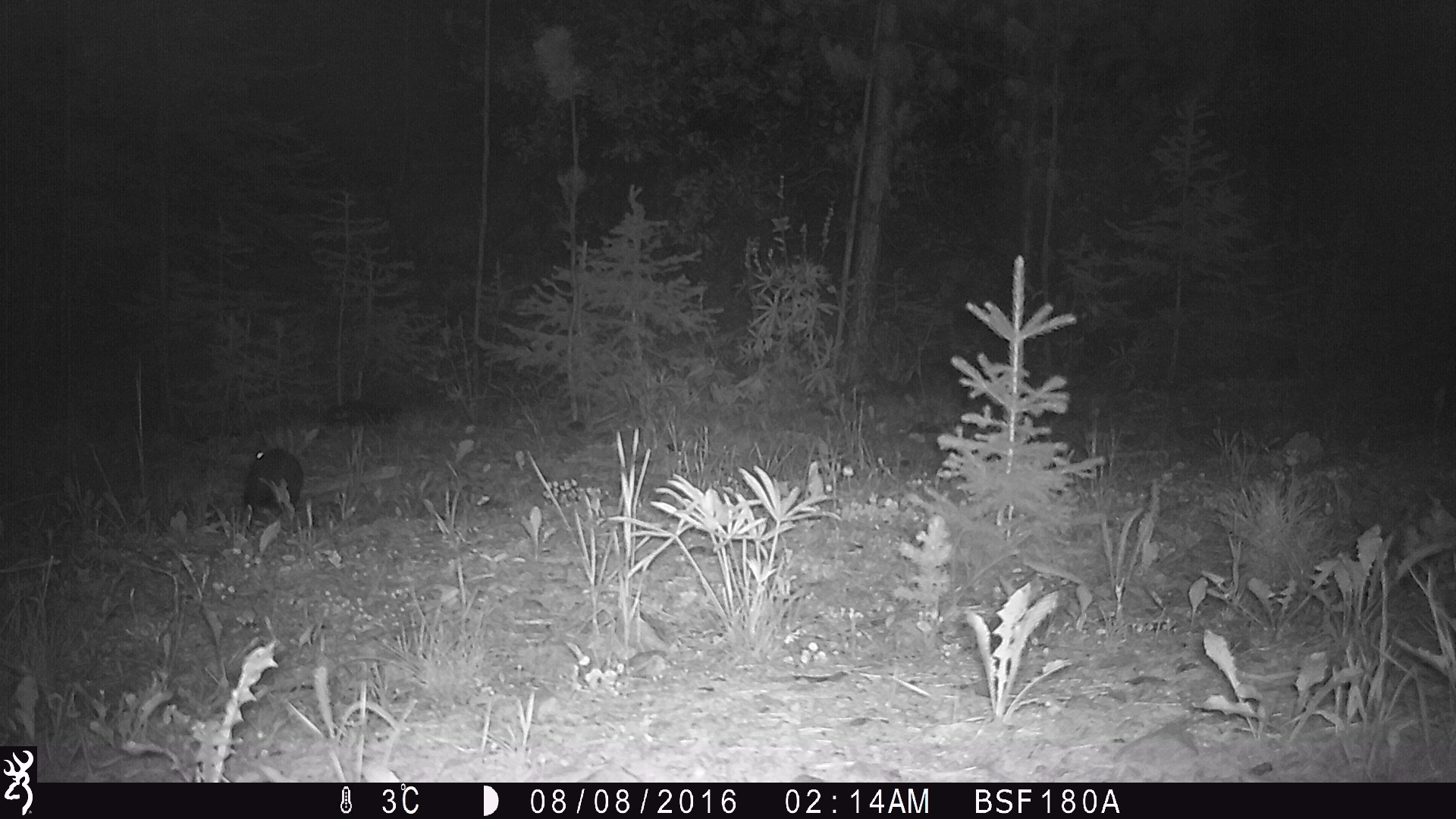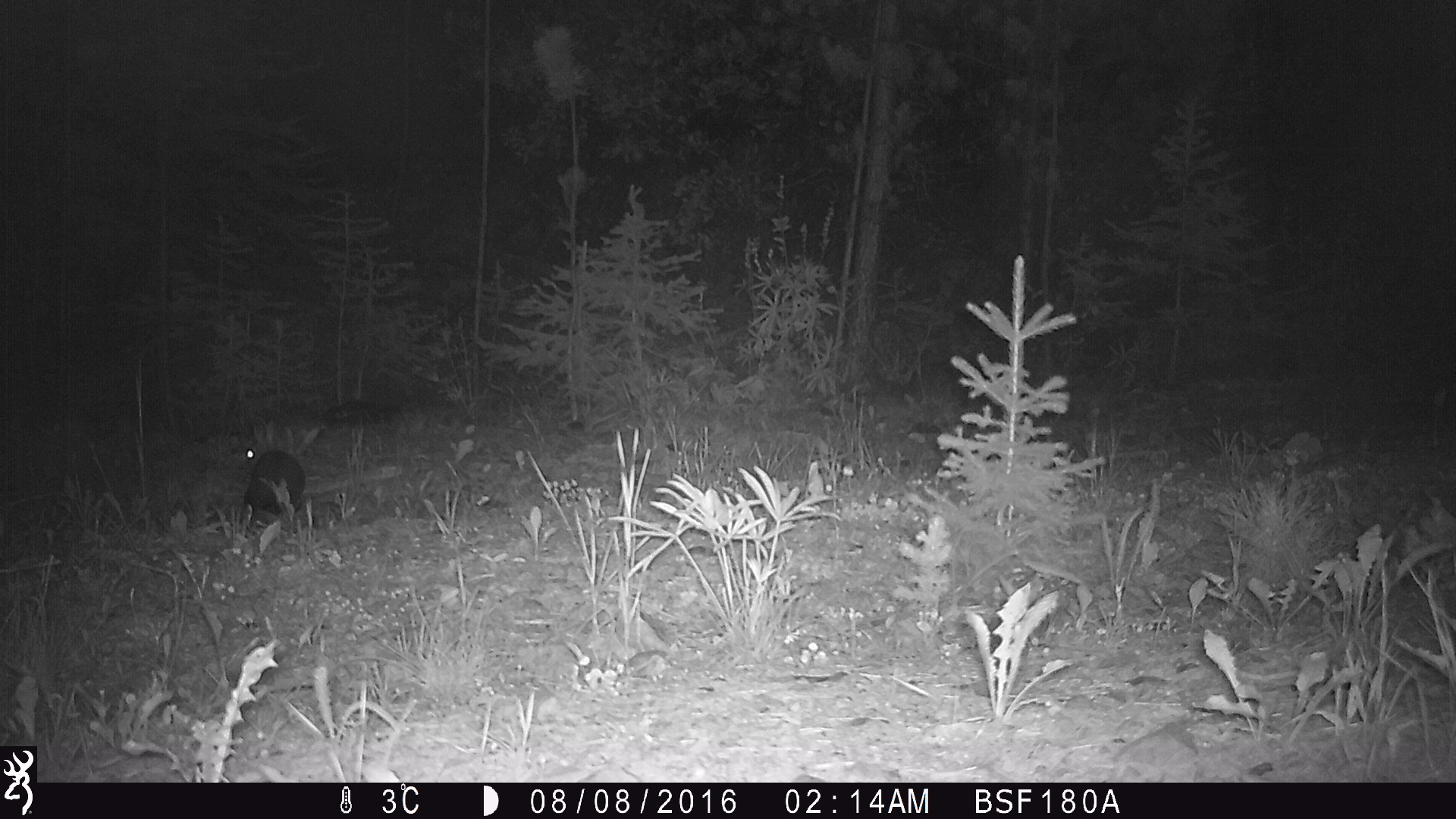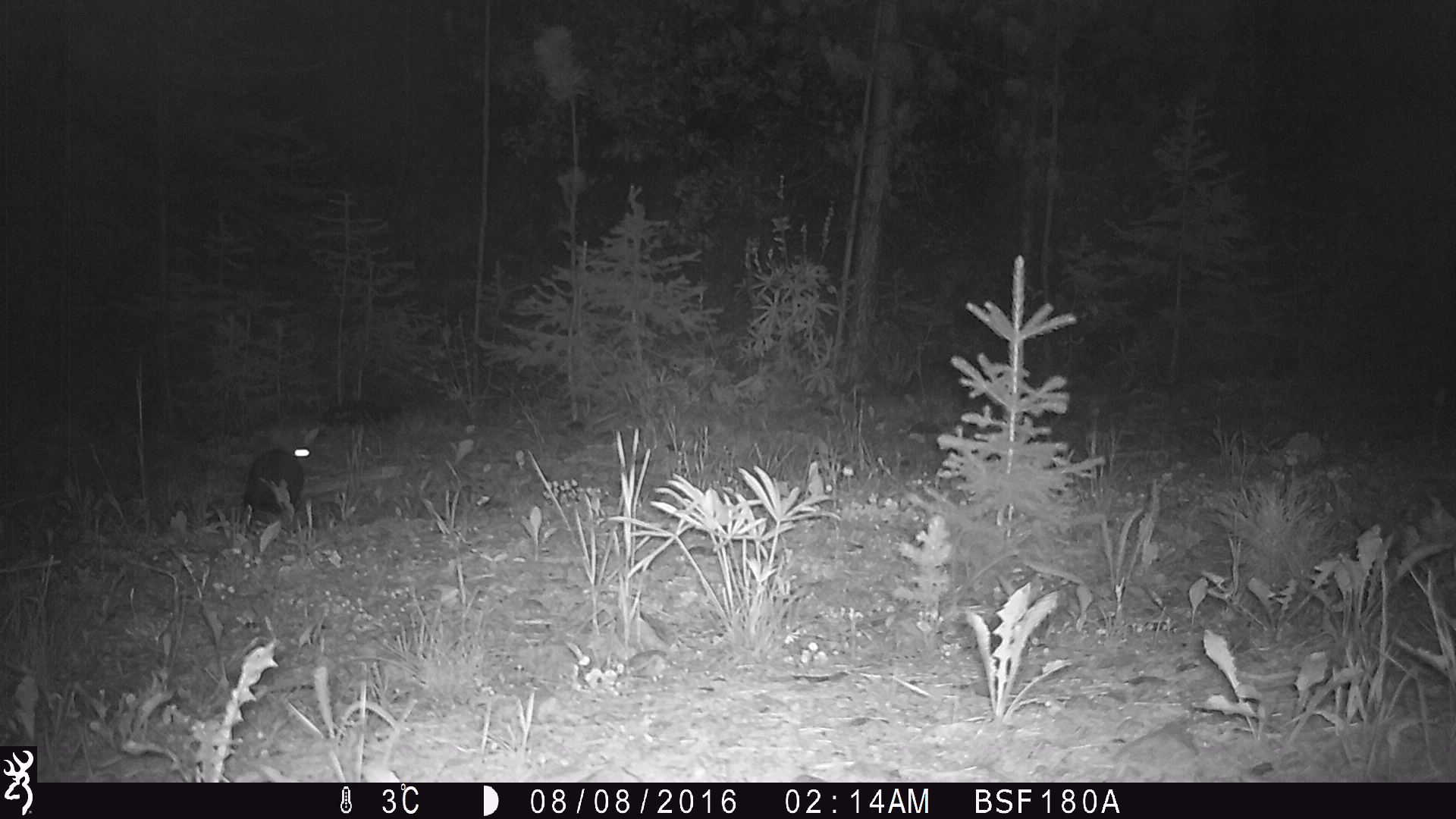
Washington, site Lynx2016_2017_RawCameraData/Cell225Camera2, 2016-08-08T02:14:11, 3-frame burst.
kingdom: Animalia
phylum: Chordata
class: Mammalia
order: Lagomorpha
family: Leporidae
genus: Lepus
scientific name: Lepus americanus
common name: snowshoe hare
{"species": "Lepus americanus (snowshoe hare)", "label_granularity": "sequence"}